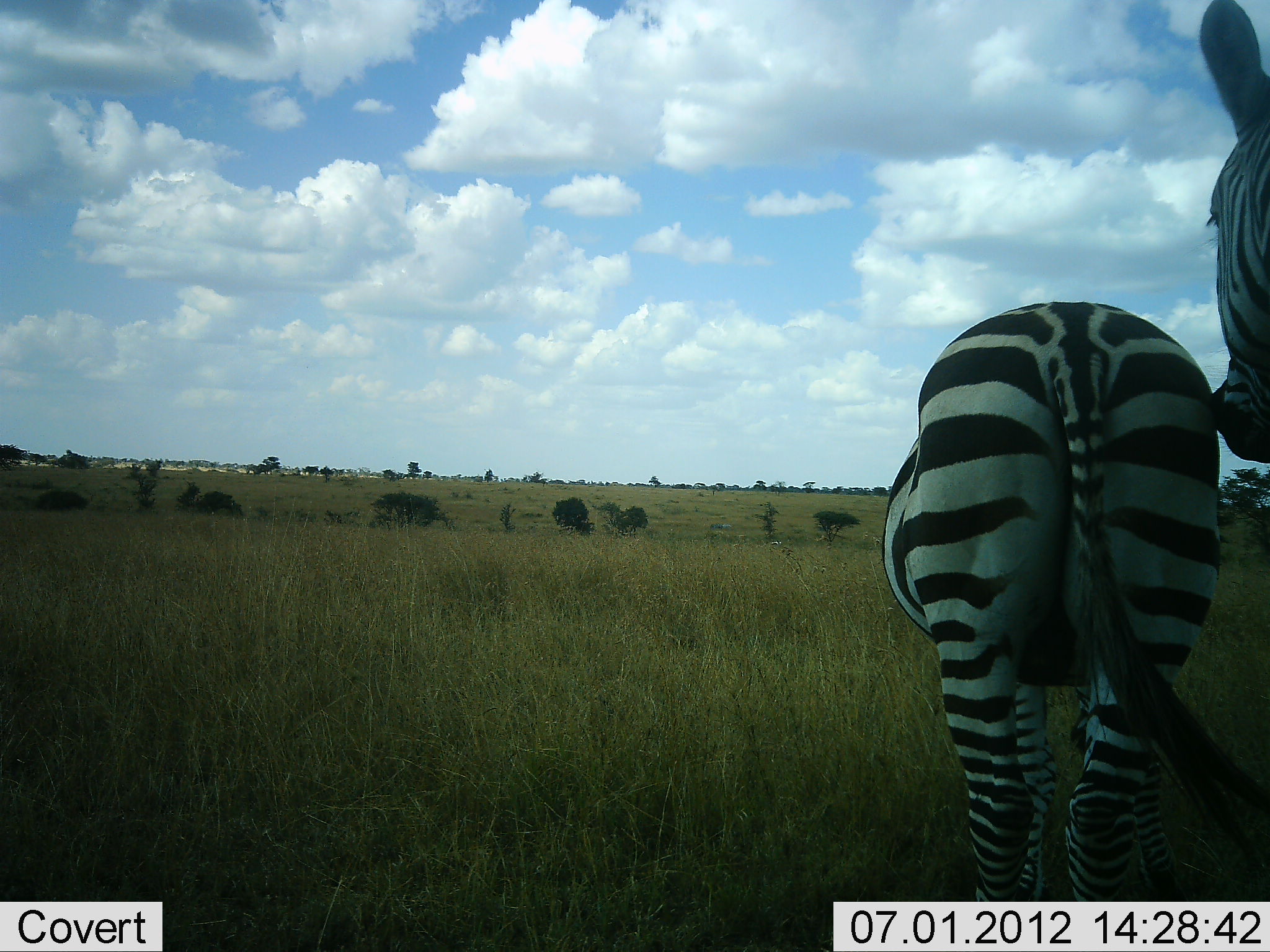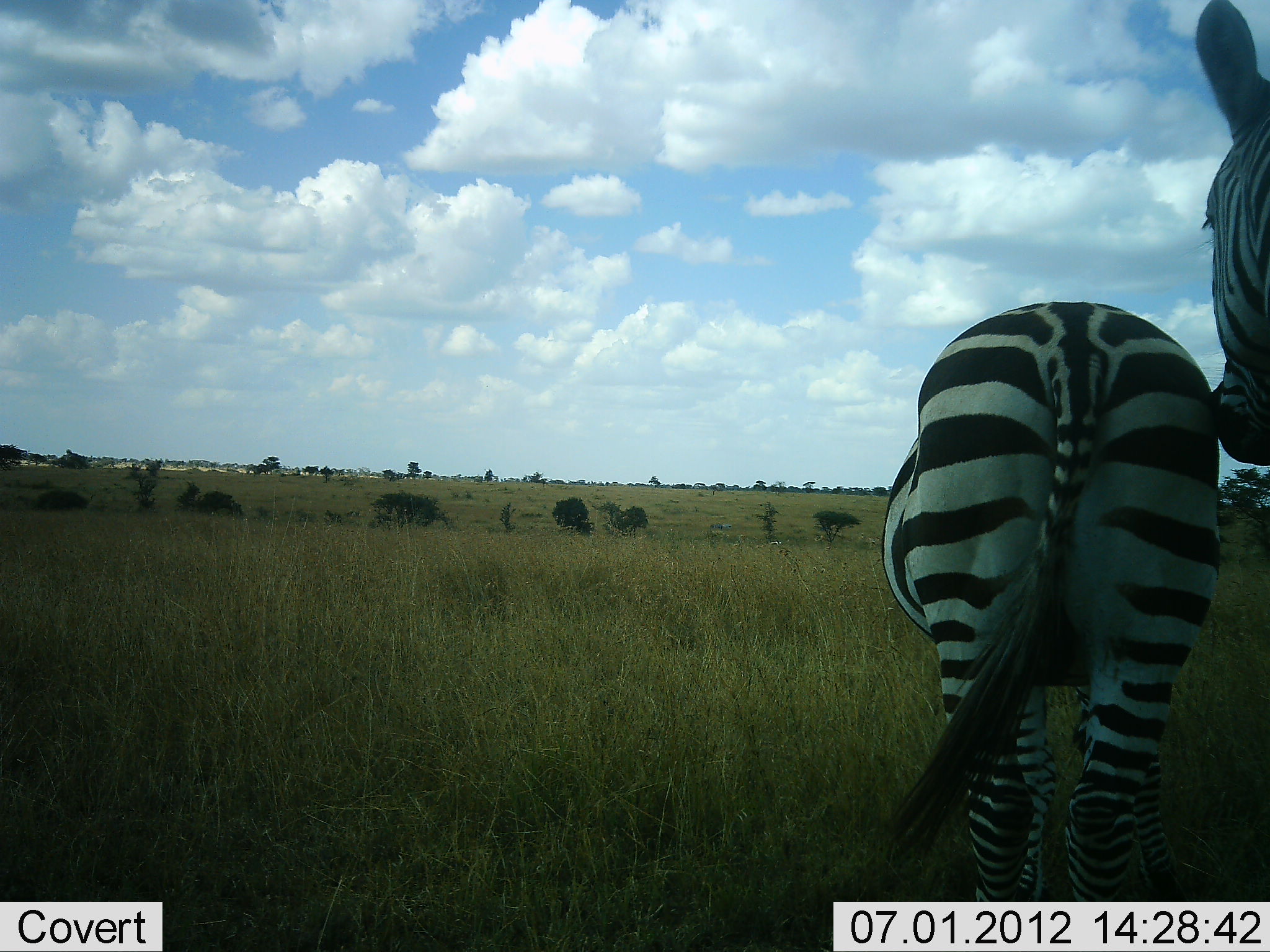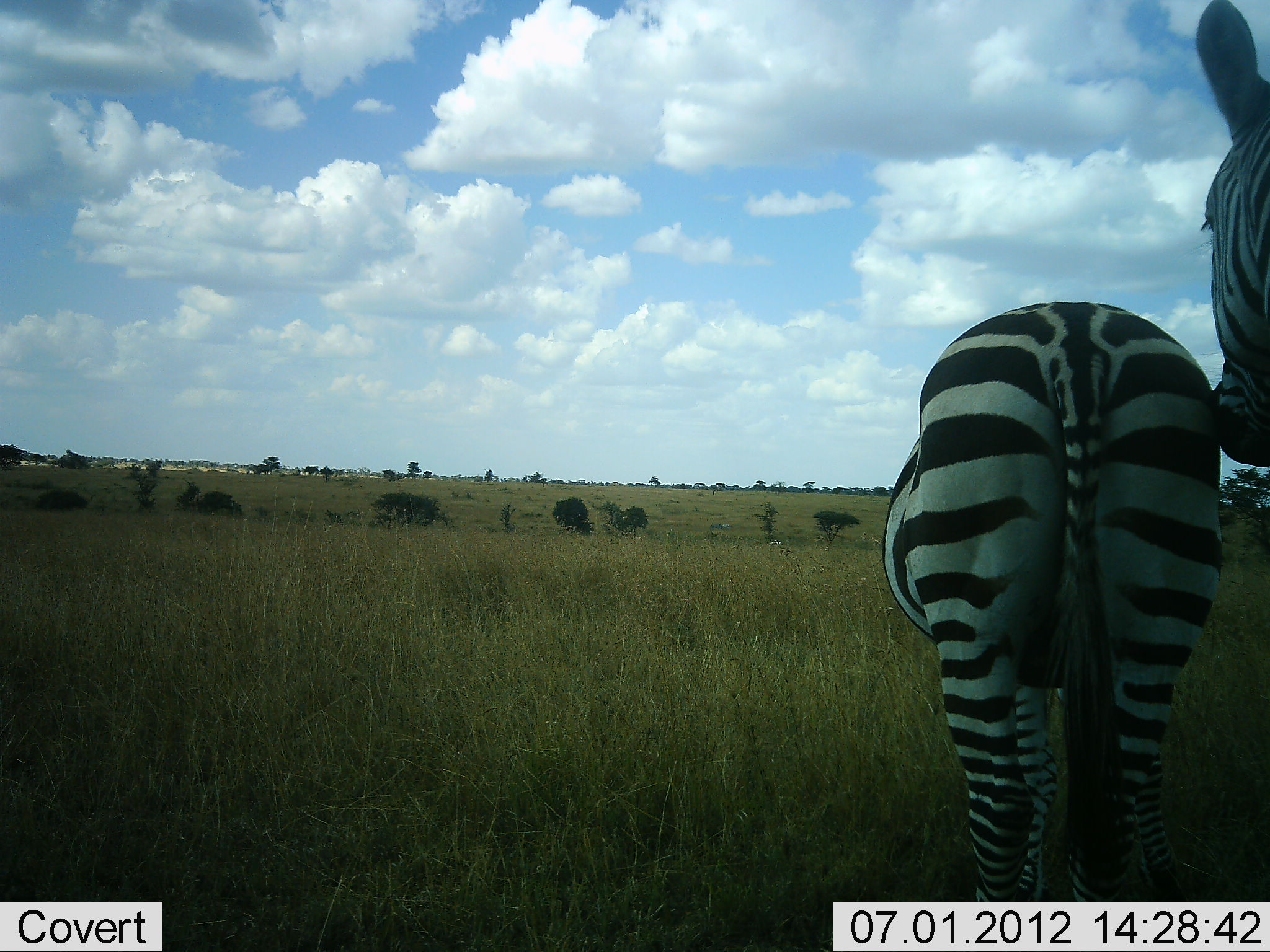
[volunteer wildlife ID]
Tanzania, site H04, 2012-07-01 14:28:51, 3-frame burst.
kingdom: Animalia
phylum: Chordata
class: Mammalia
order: Perissodactyla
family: Equidae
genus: Equus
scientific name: Equus quagga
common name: plains zebra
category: zebra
Zebra (plains zebra) (Equus quagga), count 2. Behavior (volunteer vote fractions): standing 60%, resting 0%, moving 0%, interacting 50%. Young present (vote fraction): 0%. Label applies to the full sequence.